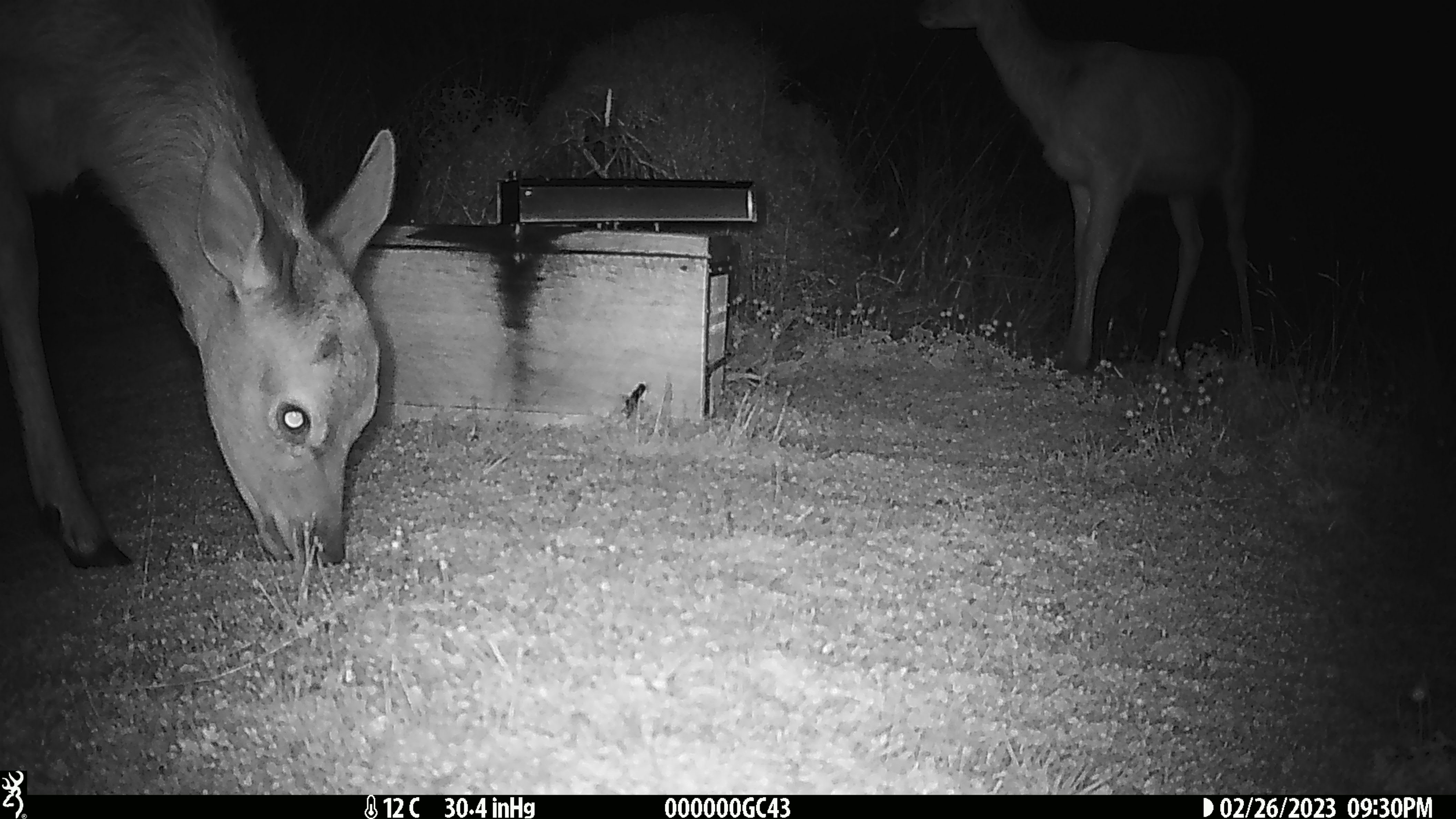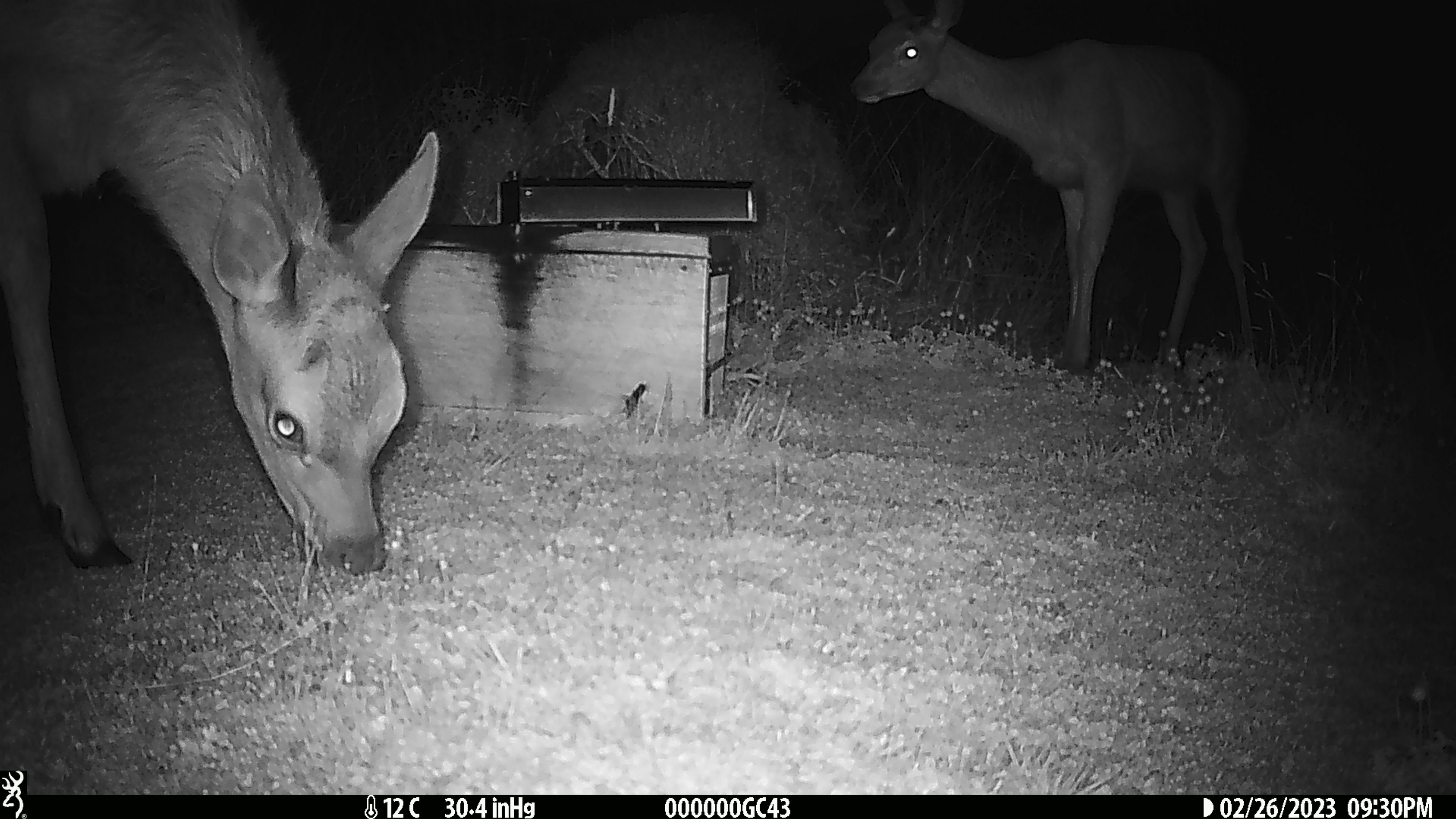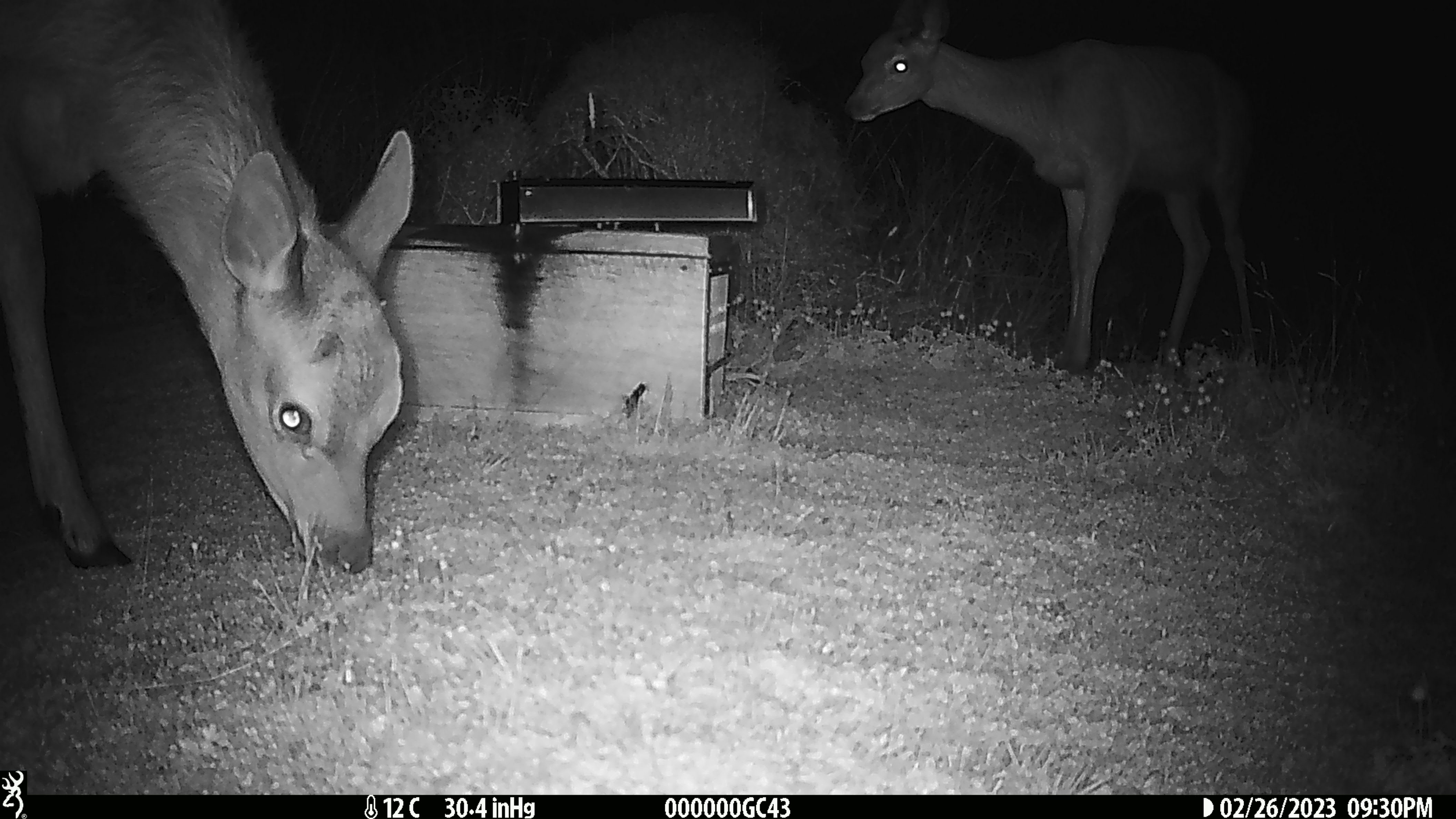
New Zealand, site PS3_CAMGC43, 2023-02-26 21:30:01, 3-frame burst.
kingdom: Animalia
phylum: Chordata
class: Mammalia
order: Artiodactyla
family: Cervidae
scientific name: Cervidae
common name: deer